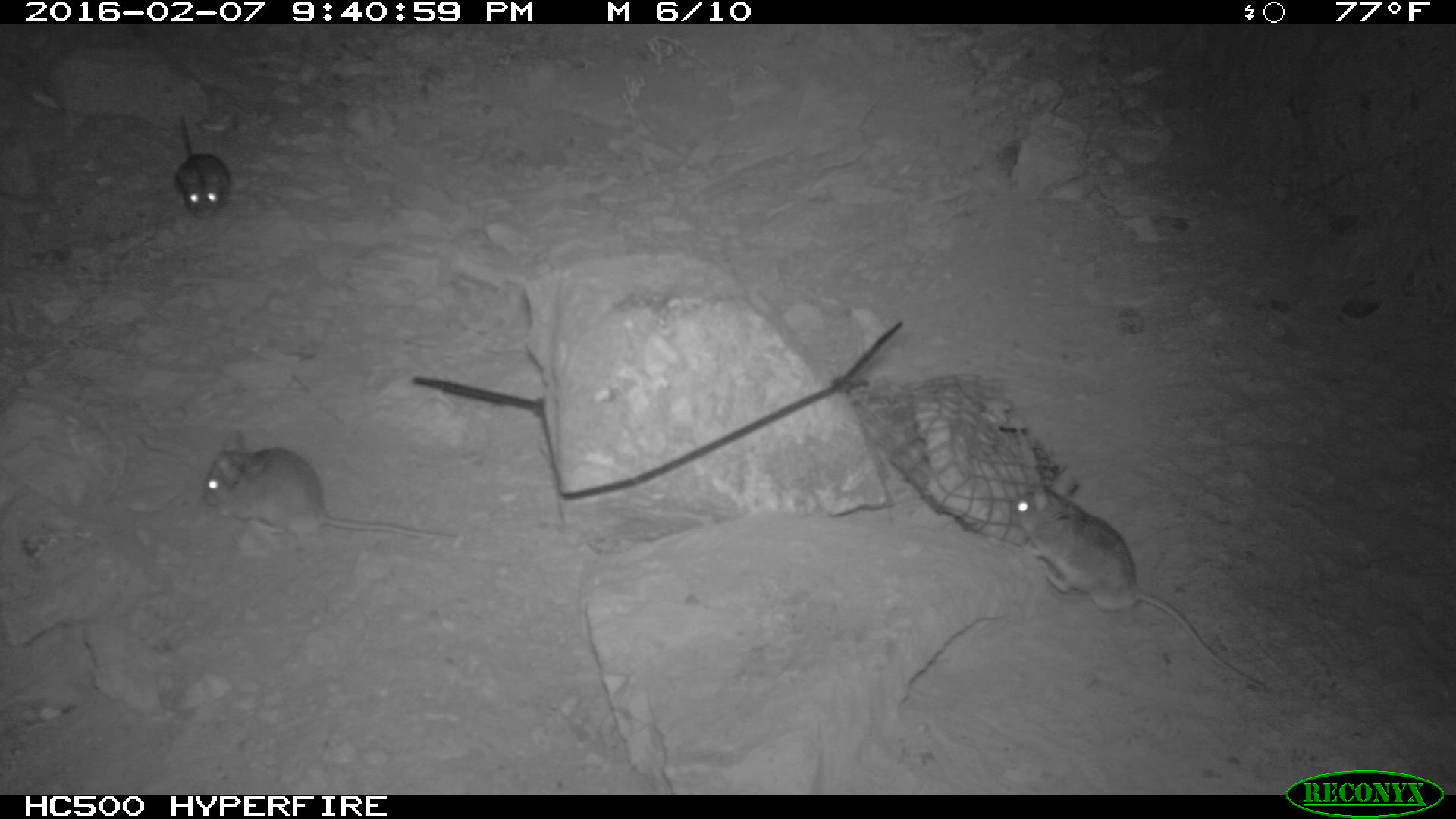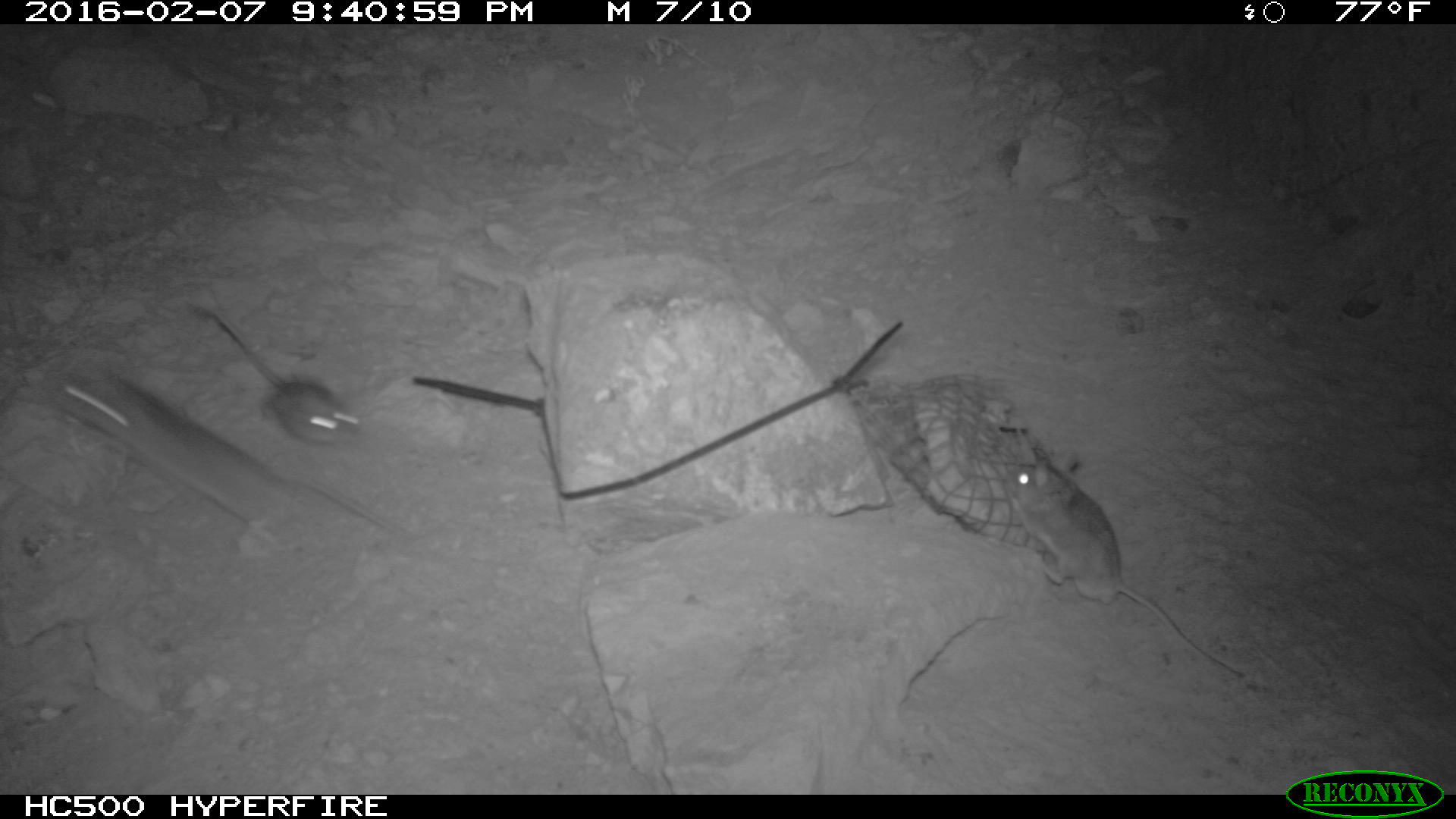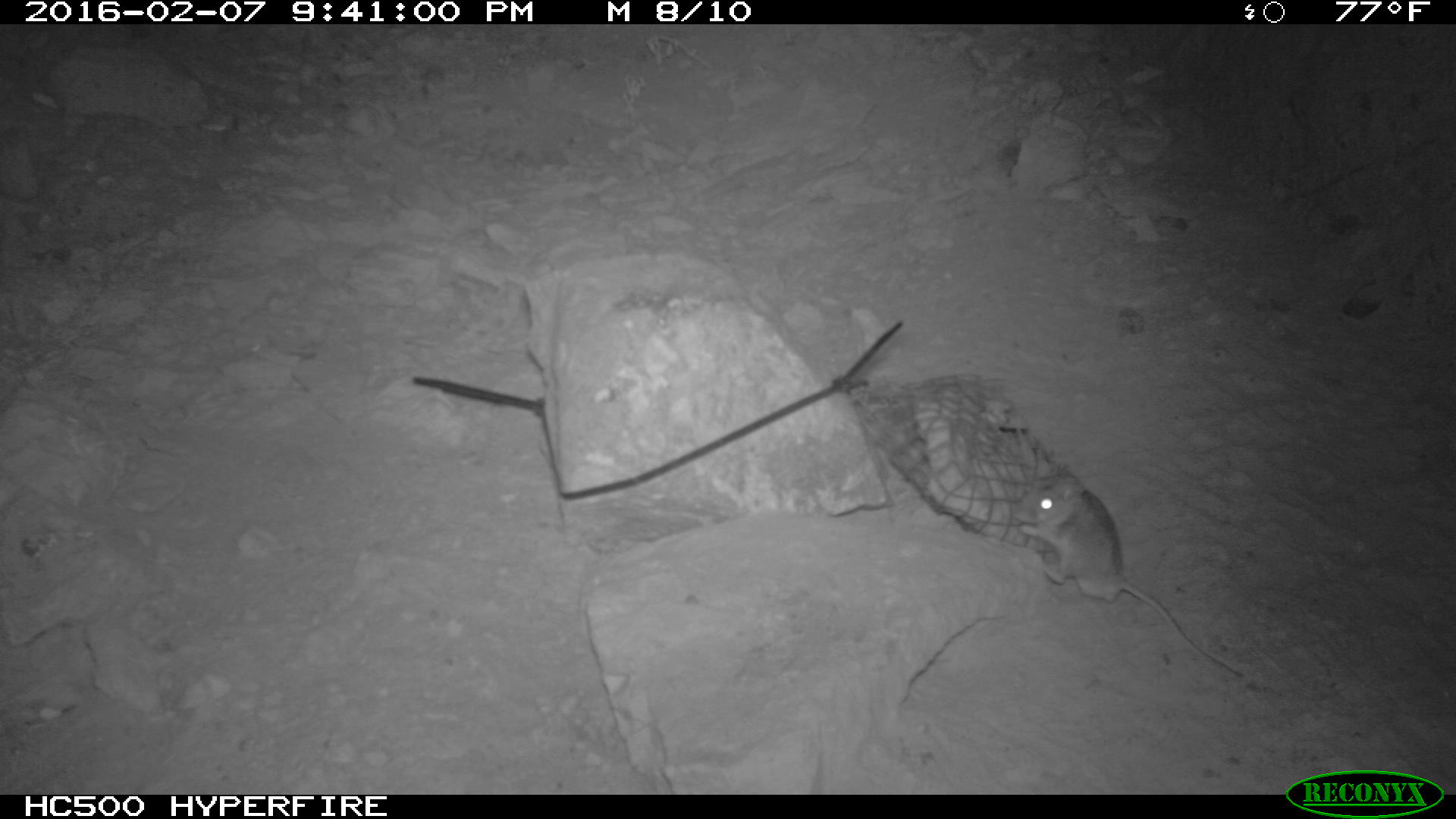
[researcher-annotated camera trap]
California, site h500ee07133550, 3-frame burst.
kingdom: Animalia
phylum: Chordata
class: Mammalia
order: Rodentia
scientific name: Rodentia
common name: rodent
Rodent (Rodentia).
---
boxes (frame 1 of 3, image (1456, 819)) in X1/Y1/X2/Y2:
rodent: 1003/485/1267/695; 199/428/463/543; 174/111/231/218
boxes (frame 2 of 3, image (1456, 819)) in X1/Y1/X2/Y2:
rodent: 46/372/414/546; 999/449/1244/678; 212/309/359/444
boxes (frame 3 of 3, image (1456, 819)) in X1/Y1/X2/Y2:
rodent: 1016/459/1242/679